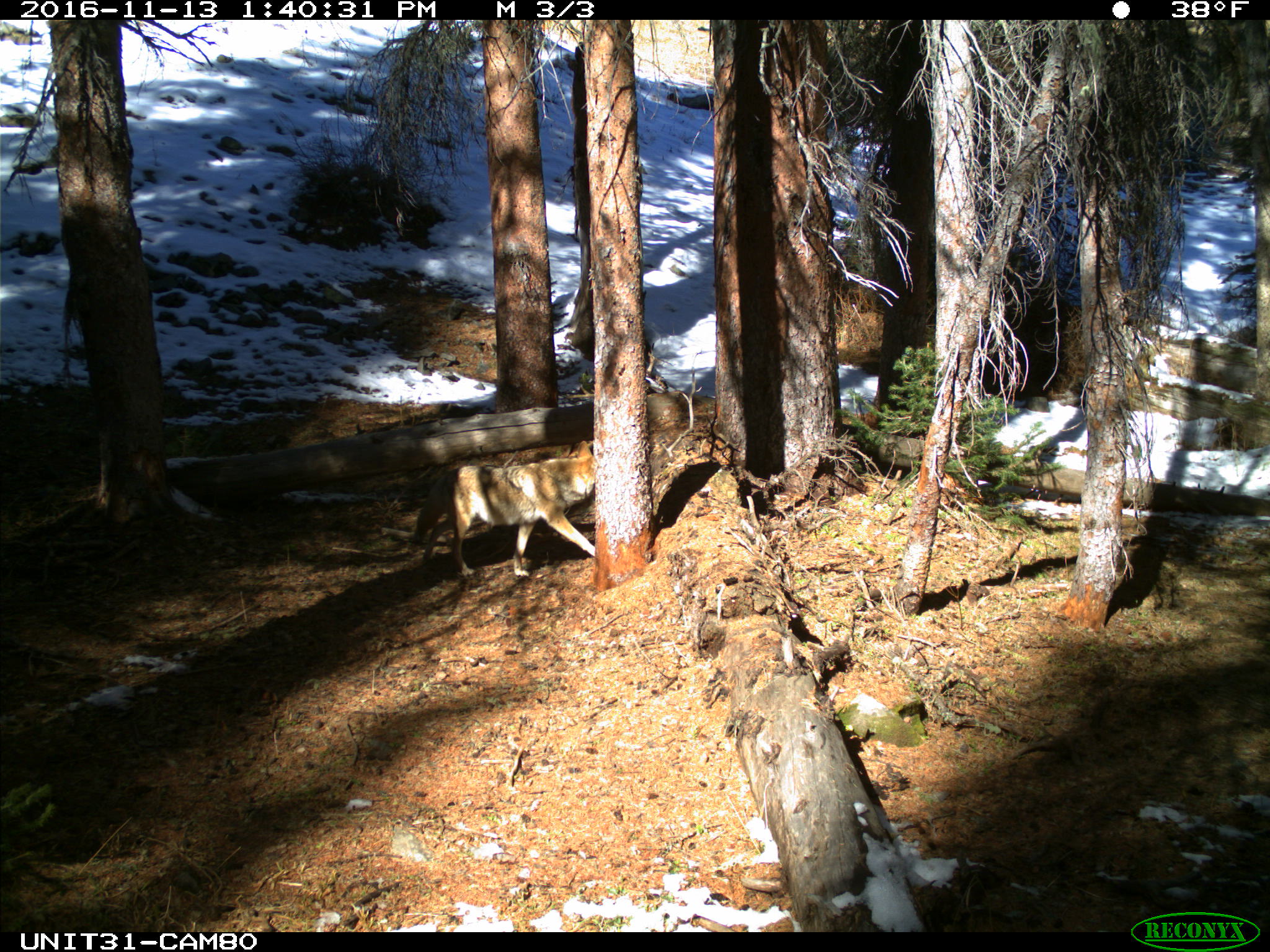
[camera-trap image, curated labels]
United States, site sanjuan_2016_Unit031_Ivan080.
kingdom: Animalia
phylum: Chordata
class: Mammalia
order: Carnivora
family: Canidae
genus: Canis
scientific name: Canis latrans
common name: coyote